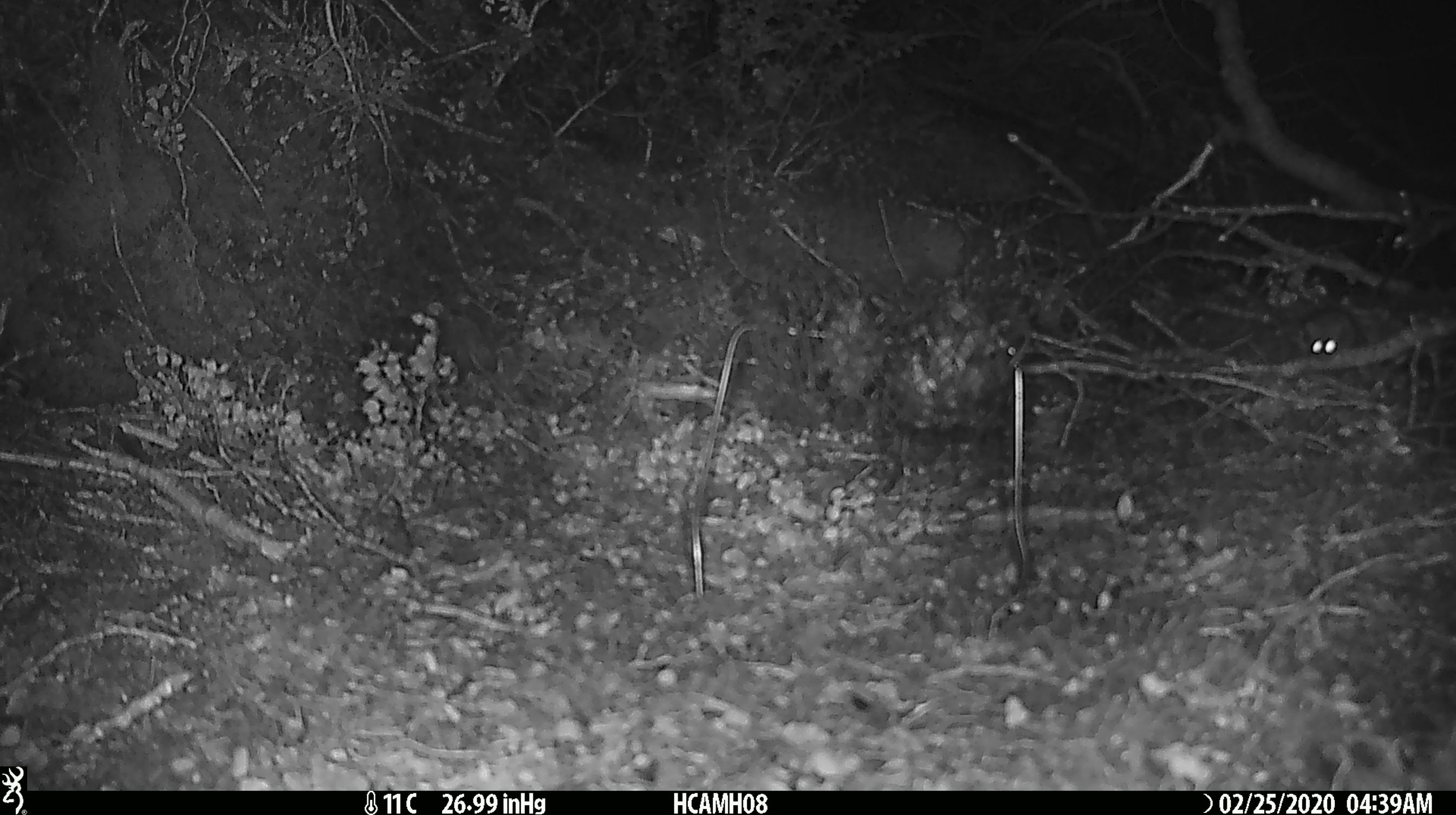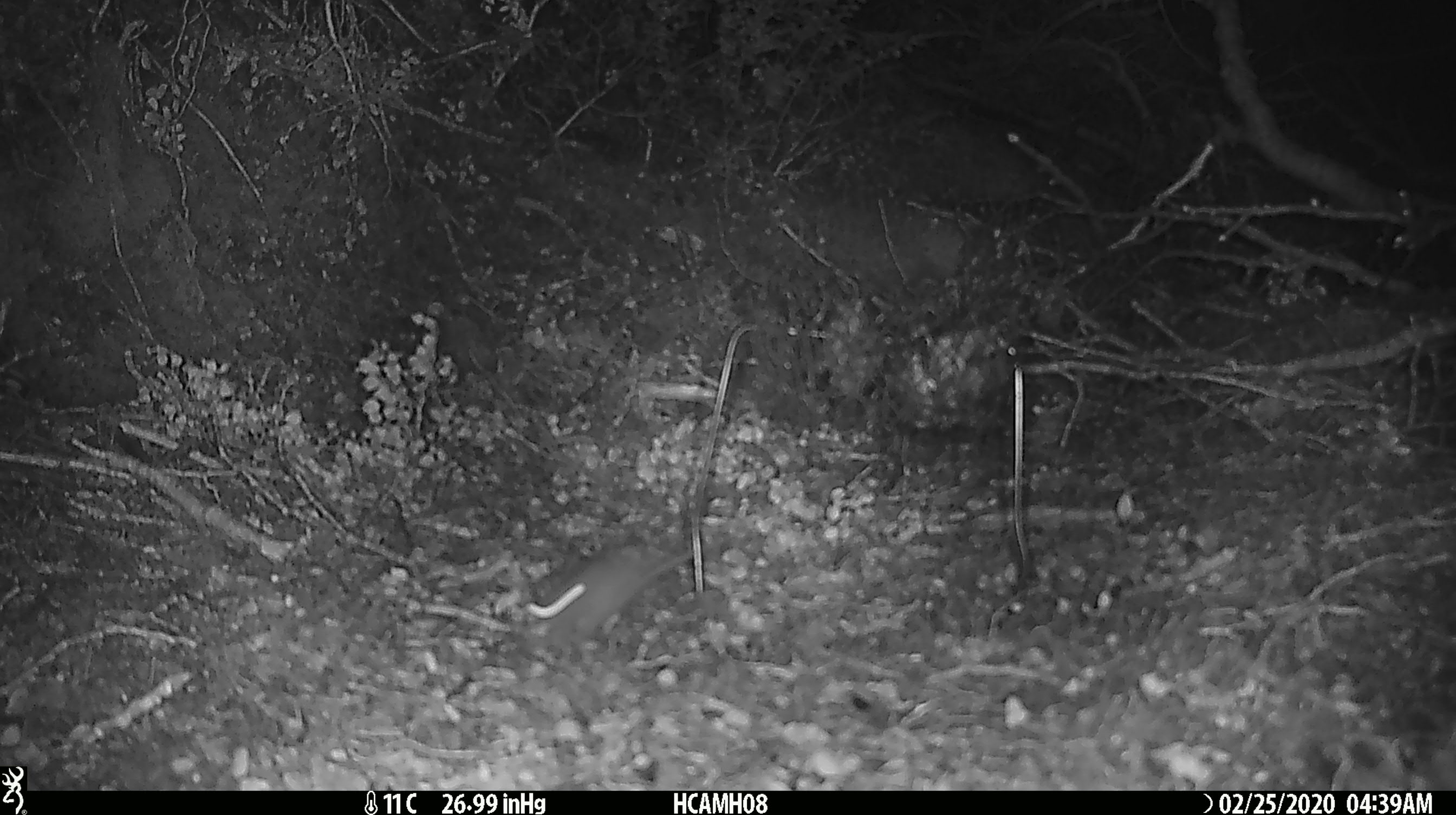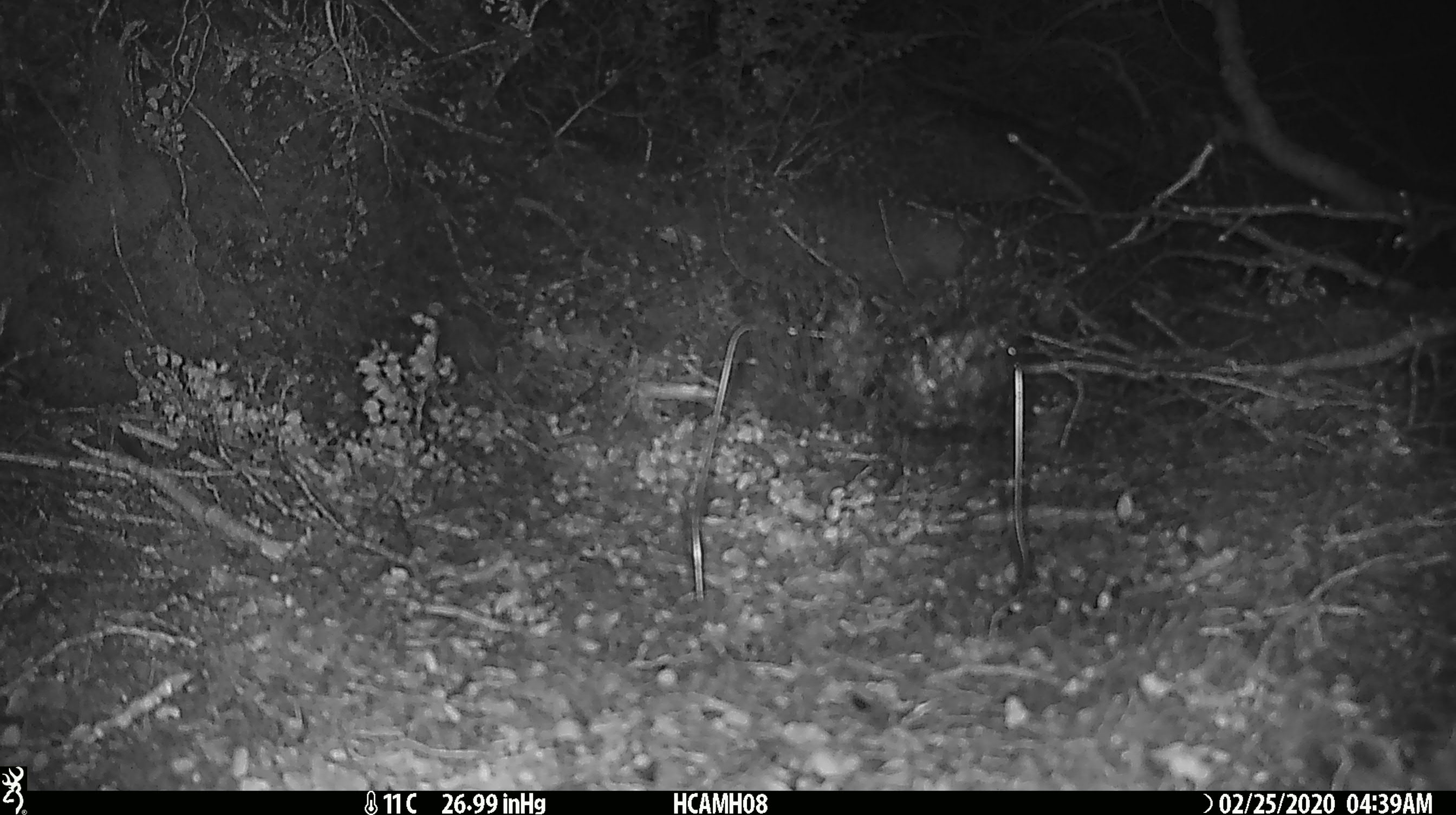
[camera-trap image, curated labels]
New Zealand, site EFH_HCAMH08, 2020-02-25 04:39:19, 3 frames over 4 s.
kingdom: Animalia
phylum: Chordata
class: Mammalia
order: Rodentia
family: Muridae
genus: Mus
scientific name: Mus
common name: mouse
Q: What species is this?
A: Mouse (Mus).